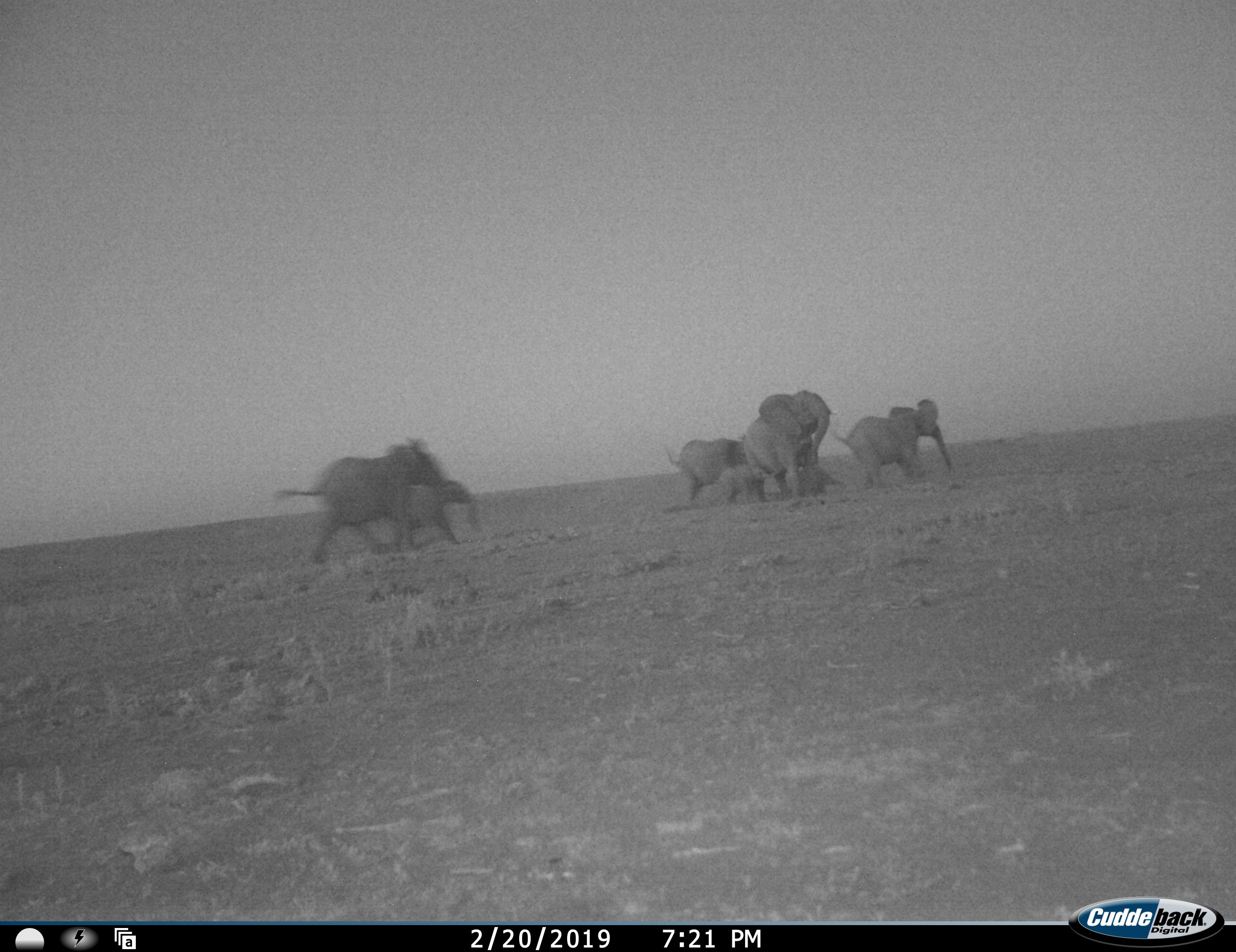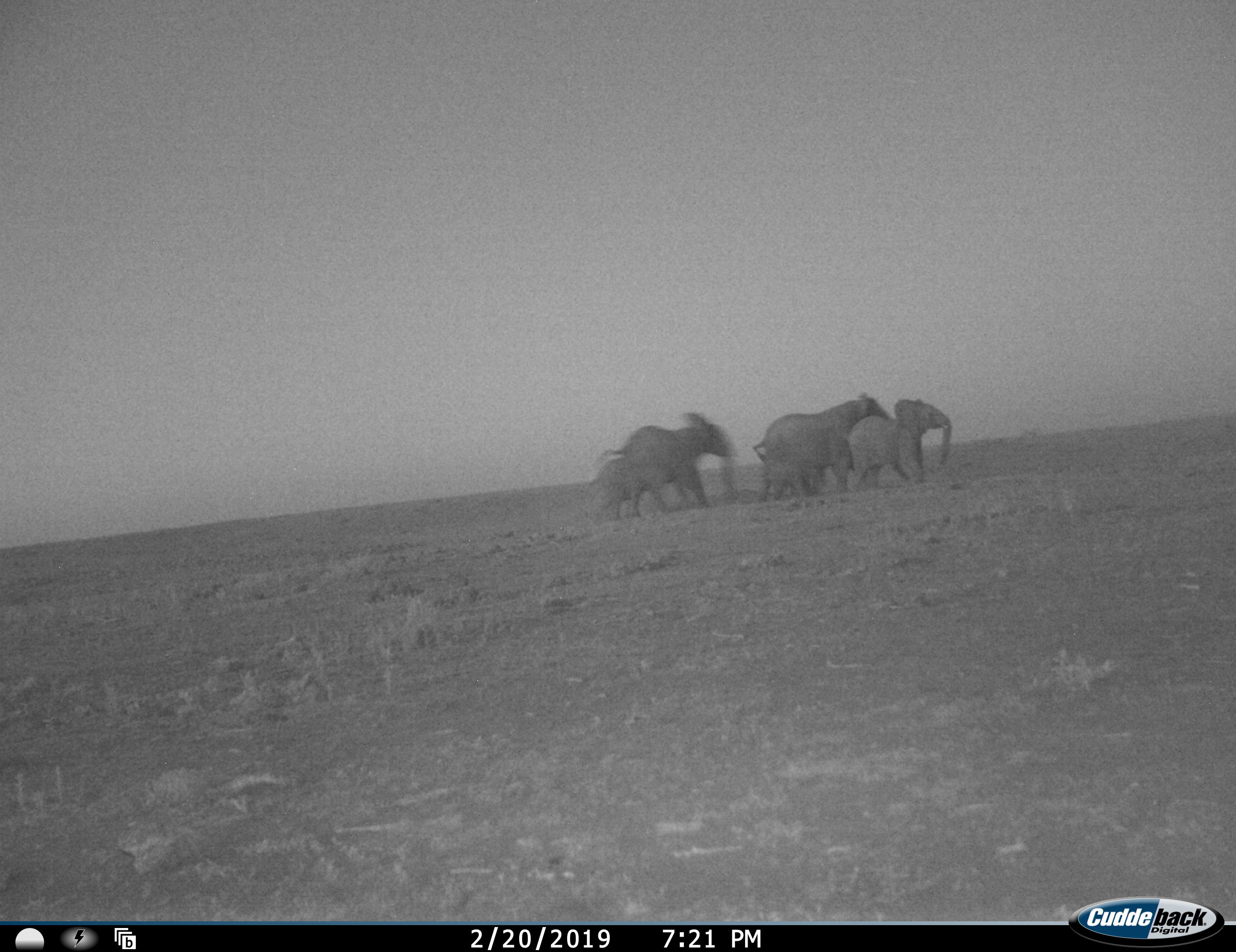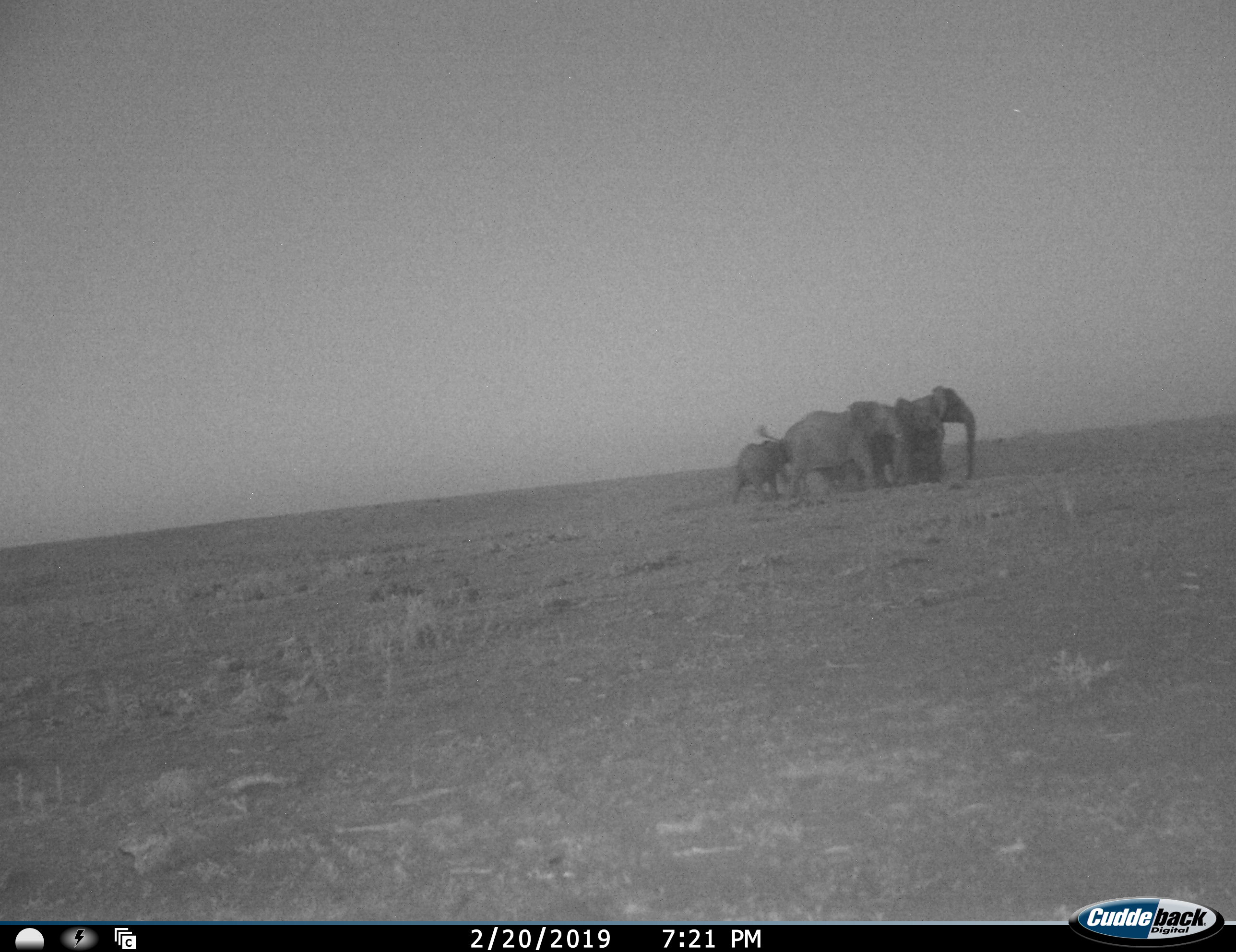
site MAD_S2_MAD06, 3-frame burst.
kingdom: Animalia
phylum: Chordata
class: Mammalia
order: Proboscidea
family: Elephantidae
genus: Loxodonta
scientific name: Loxodonta africana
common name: african bush elephant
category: elephant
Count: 6.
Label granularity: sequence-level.